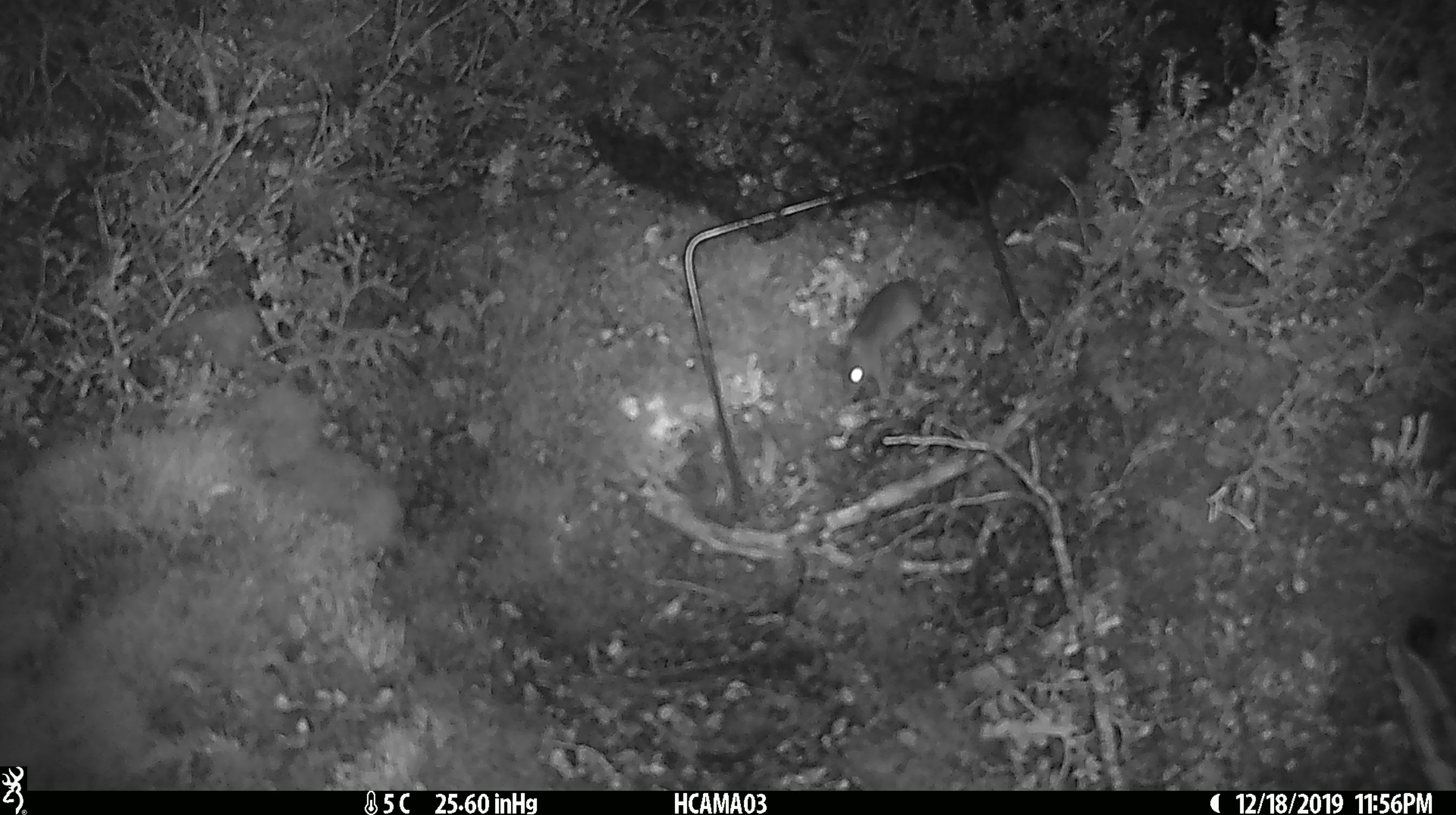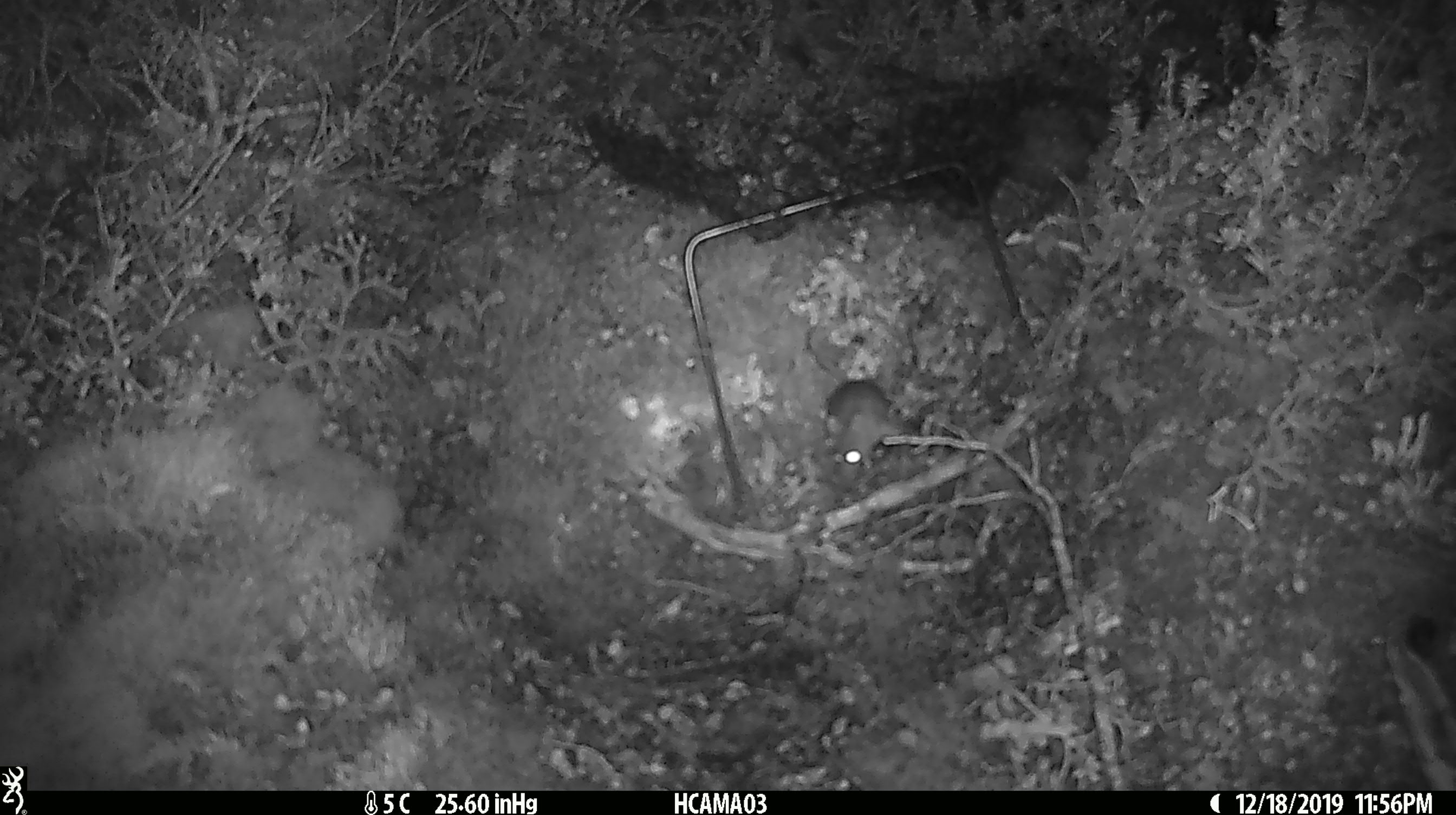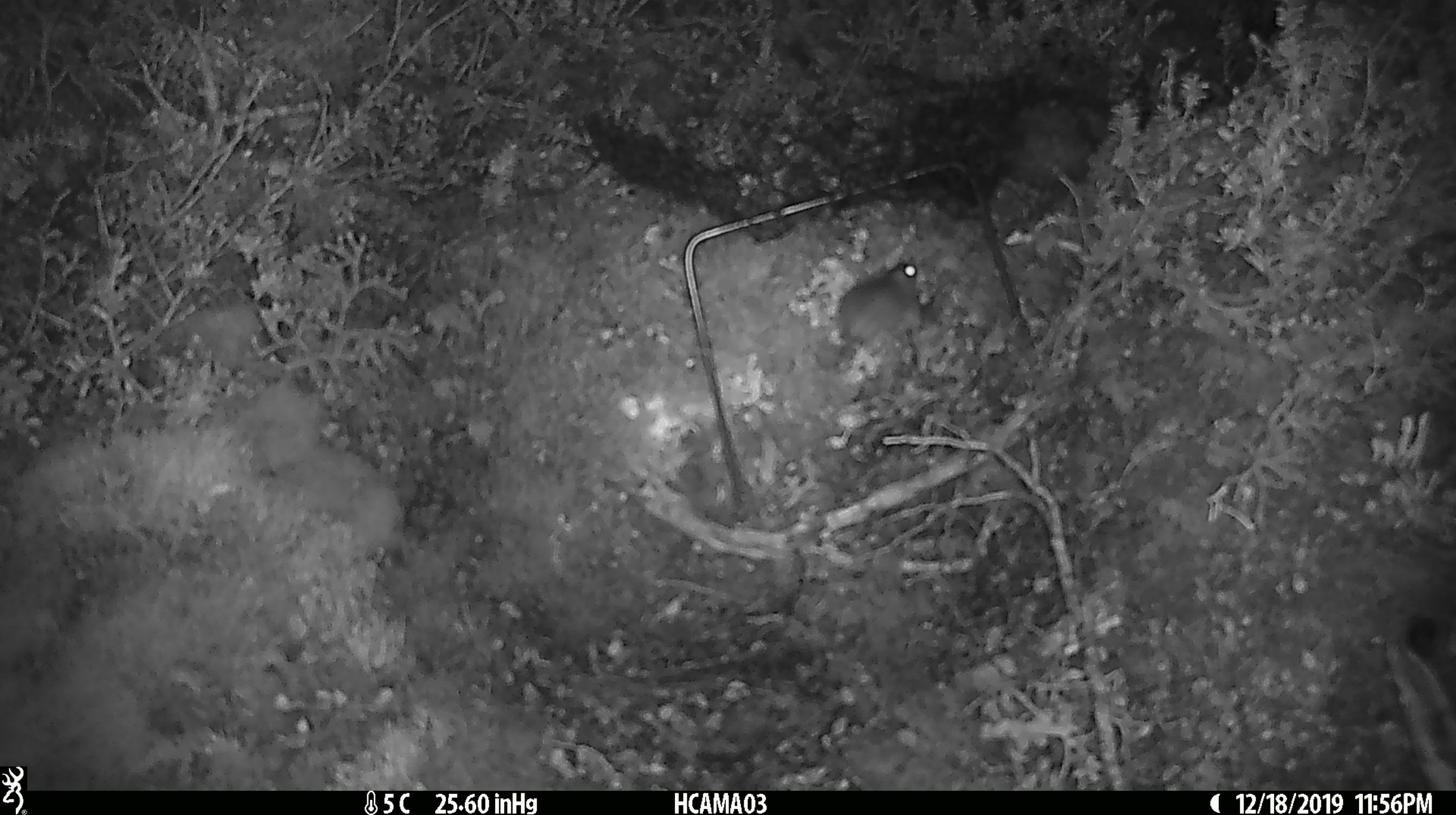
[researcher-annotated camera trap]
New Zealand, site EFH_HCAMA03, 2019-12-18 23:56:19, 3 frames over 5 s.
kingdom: Animalia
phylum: Chordata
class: Mammalia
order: Rodentia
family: Muridae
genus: Mus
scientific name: Mus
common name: mouse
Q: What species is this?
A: Mouse (Mus).